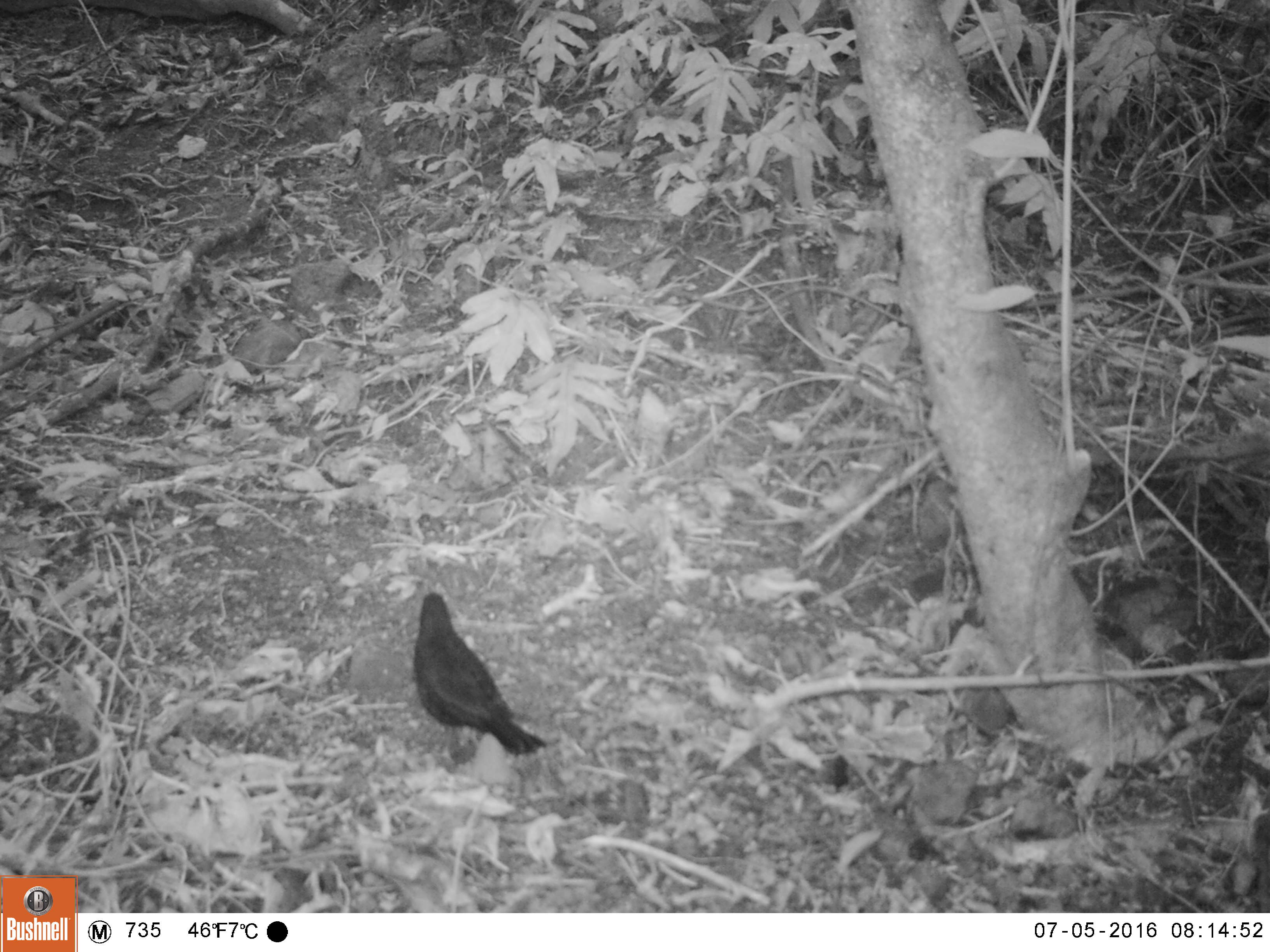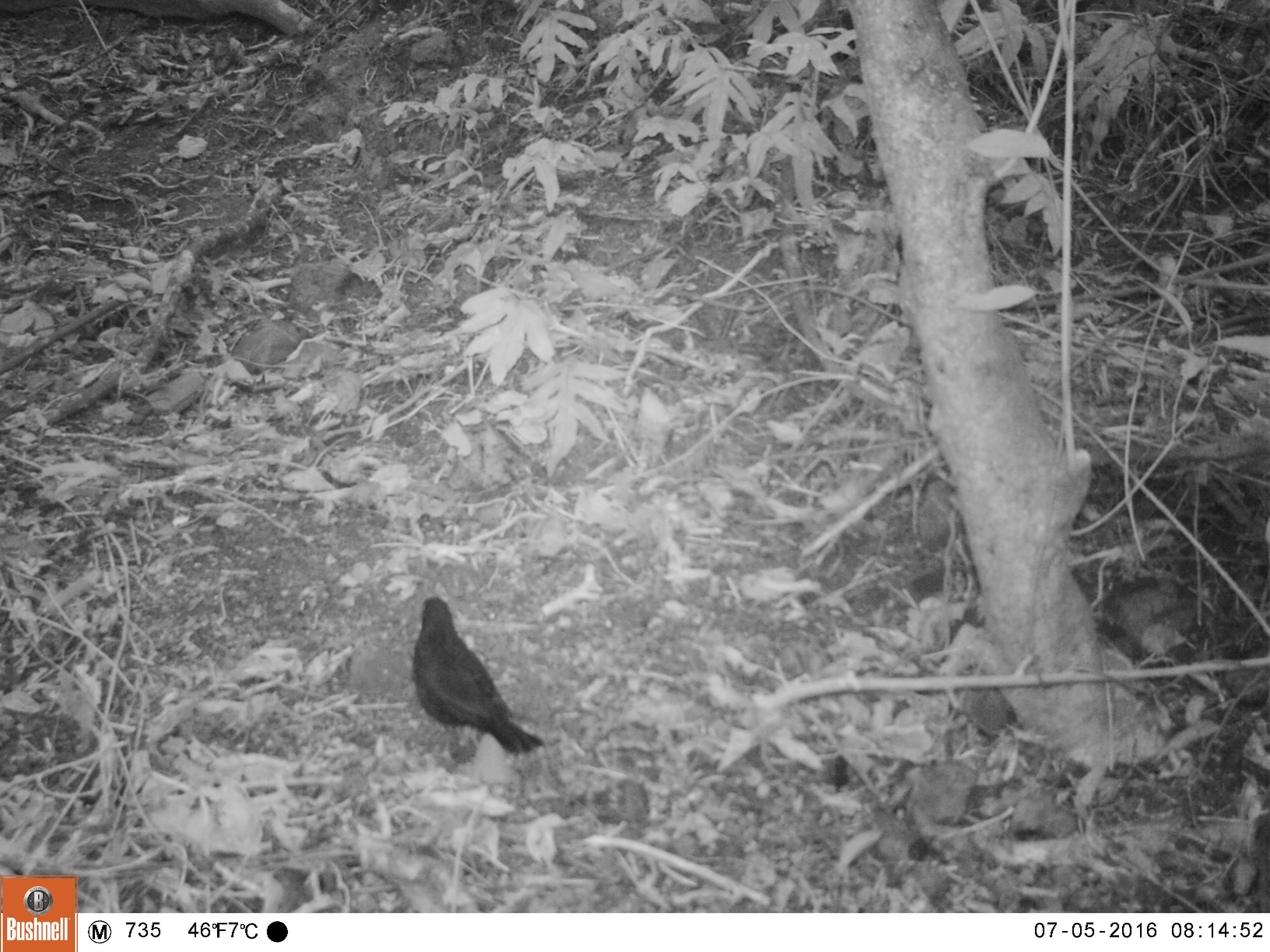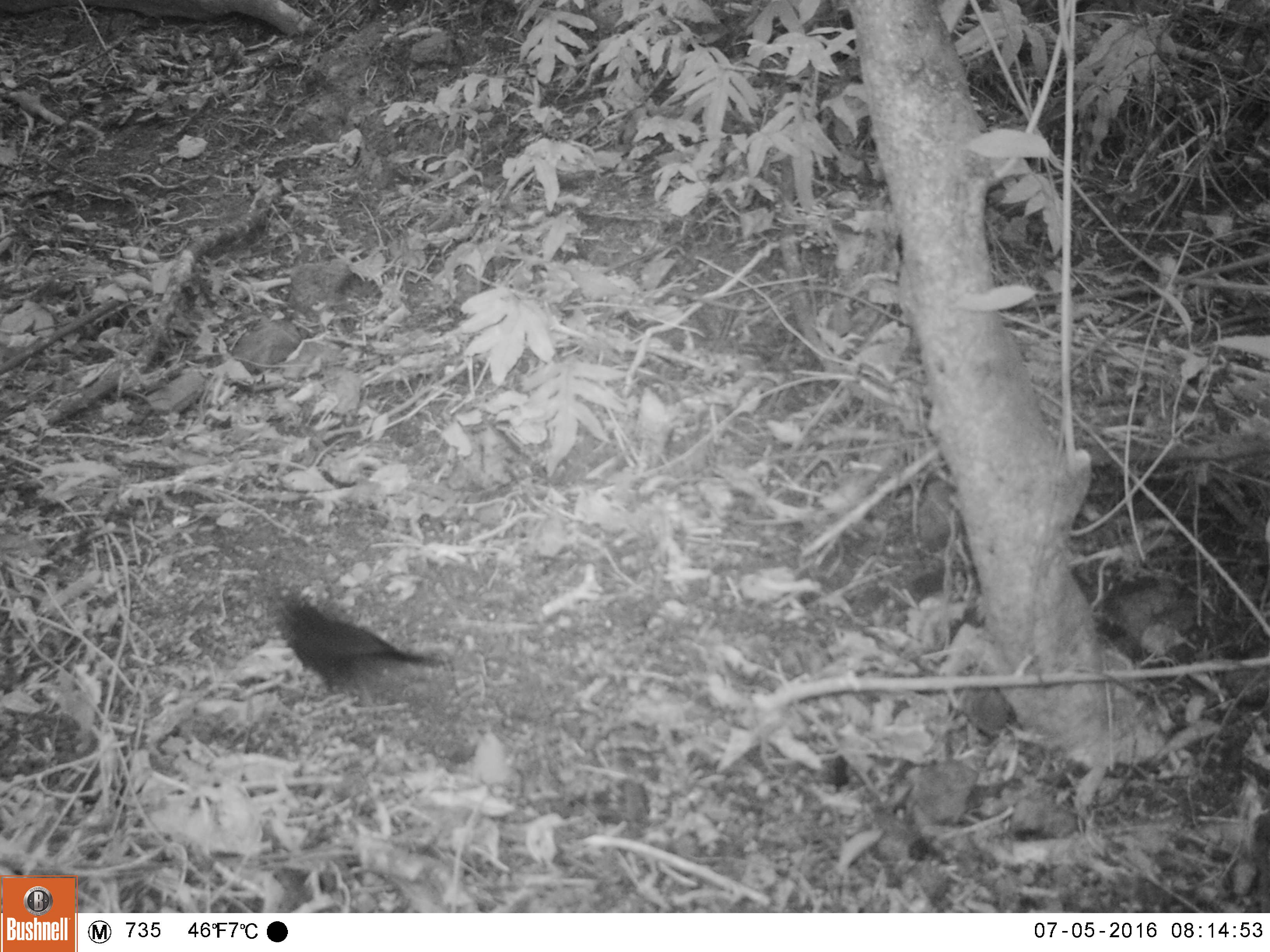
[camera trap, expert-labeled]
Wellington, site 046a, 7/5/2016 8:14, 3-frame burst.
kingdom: Animalia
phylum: Chordata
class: Aves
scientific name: Aves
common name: bird